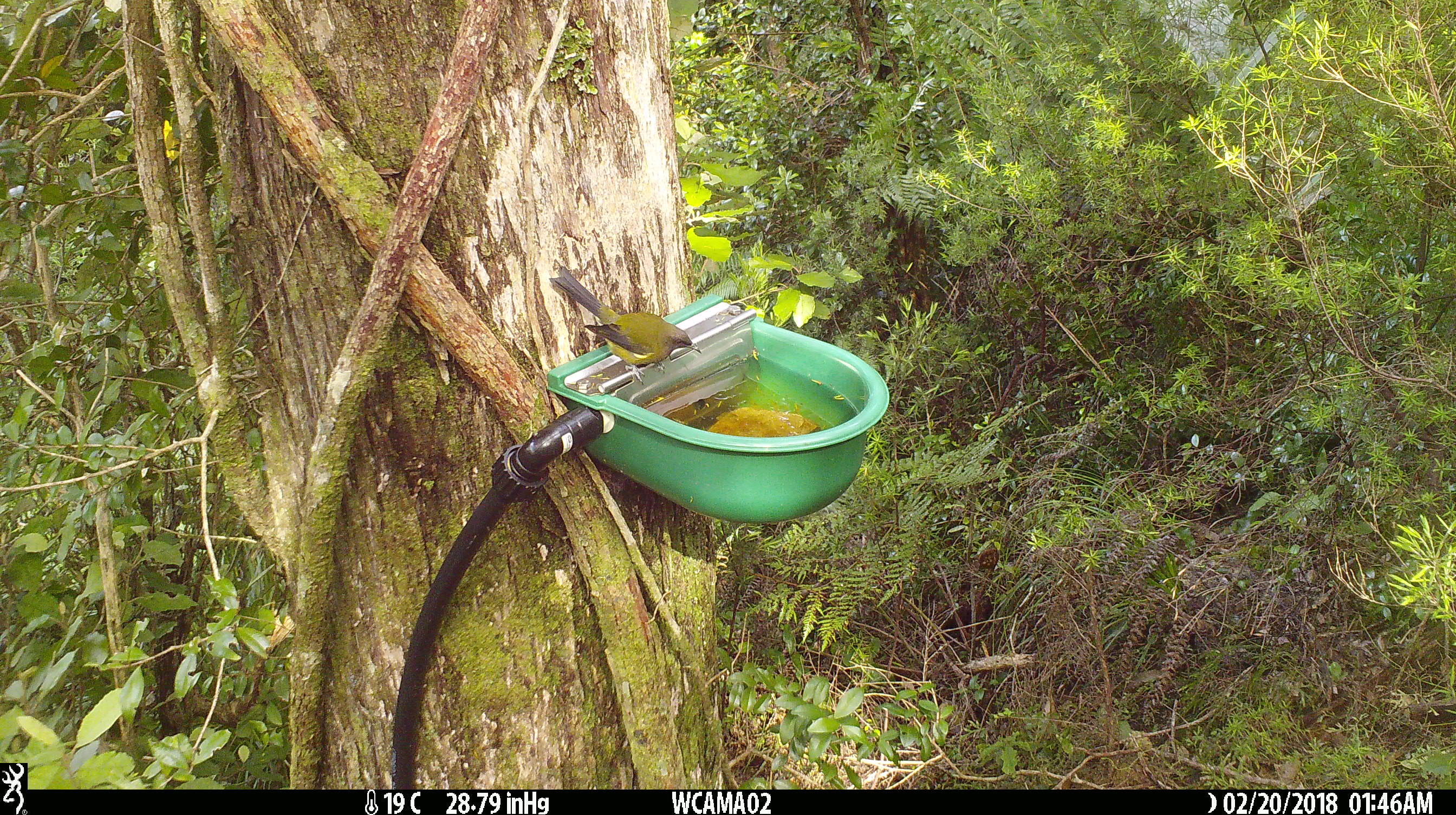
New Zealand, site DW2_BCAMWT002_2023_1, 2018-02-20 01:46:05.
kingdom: Animalia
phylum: Chordata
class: Aves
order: Passeriformes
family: Meliphagidae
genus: Anthornis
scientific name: Anthornis melanura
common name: new zealand bellbird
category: bellbird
Bellbird (new zealand bellbird) (Anthornis melanura).